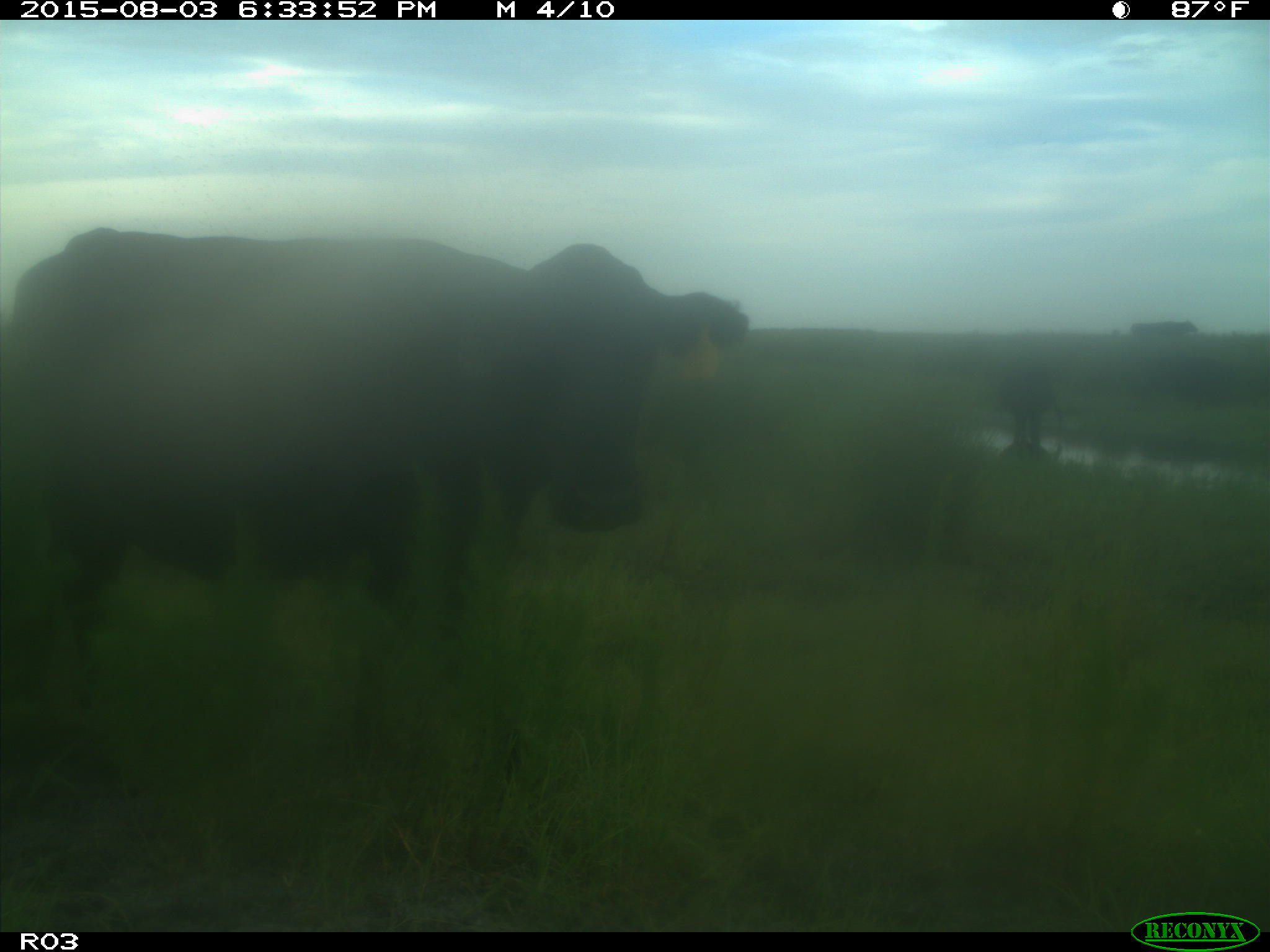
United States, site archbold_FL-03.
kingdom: Animalia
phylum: Chordata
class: Mammalia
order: Artiodactyla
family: Bovidae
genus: Bos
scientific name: Bos taurus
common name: domestic cow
Bos taurus (domestic cow).